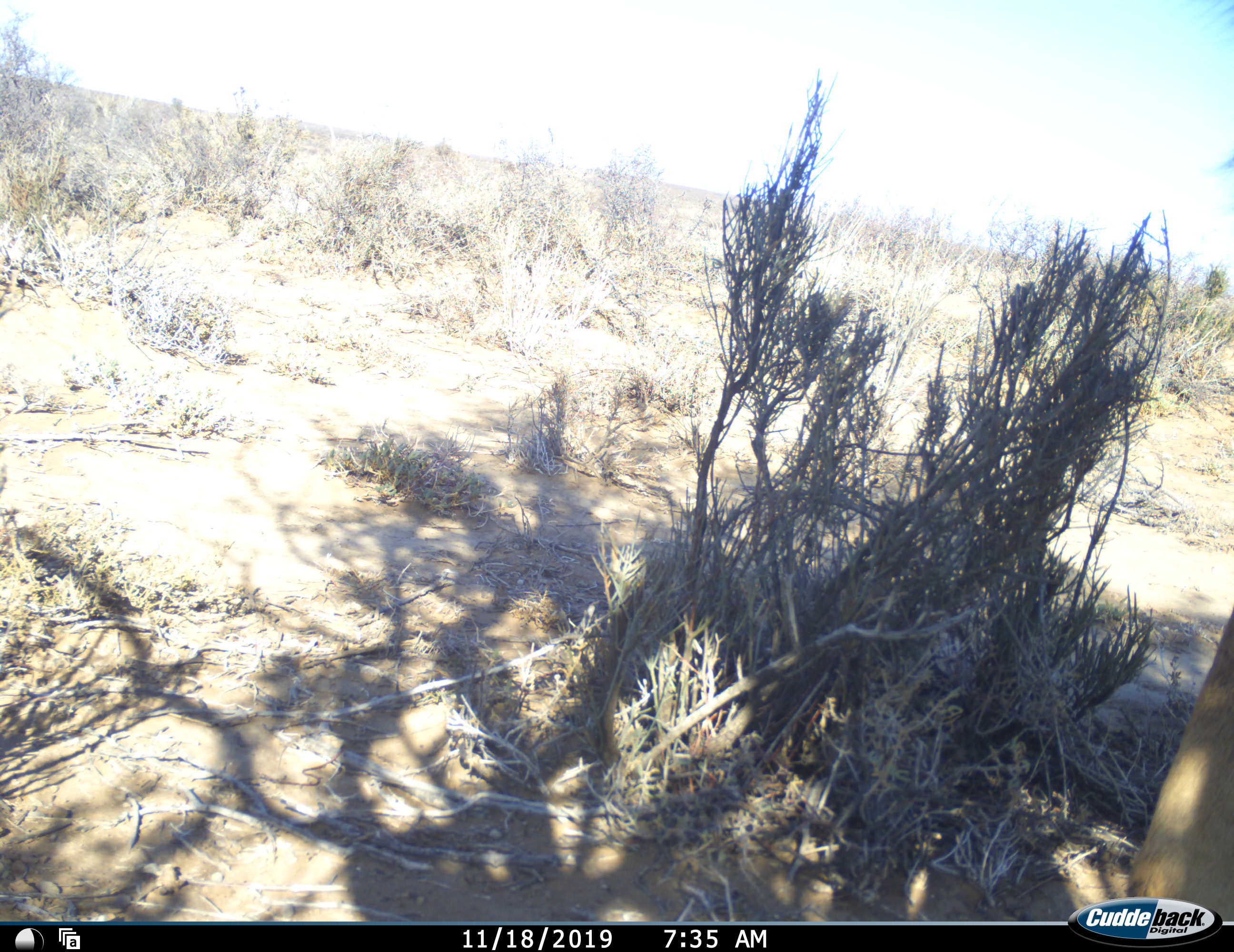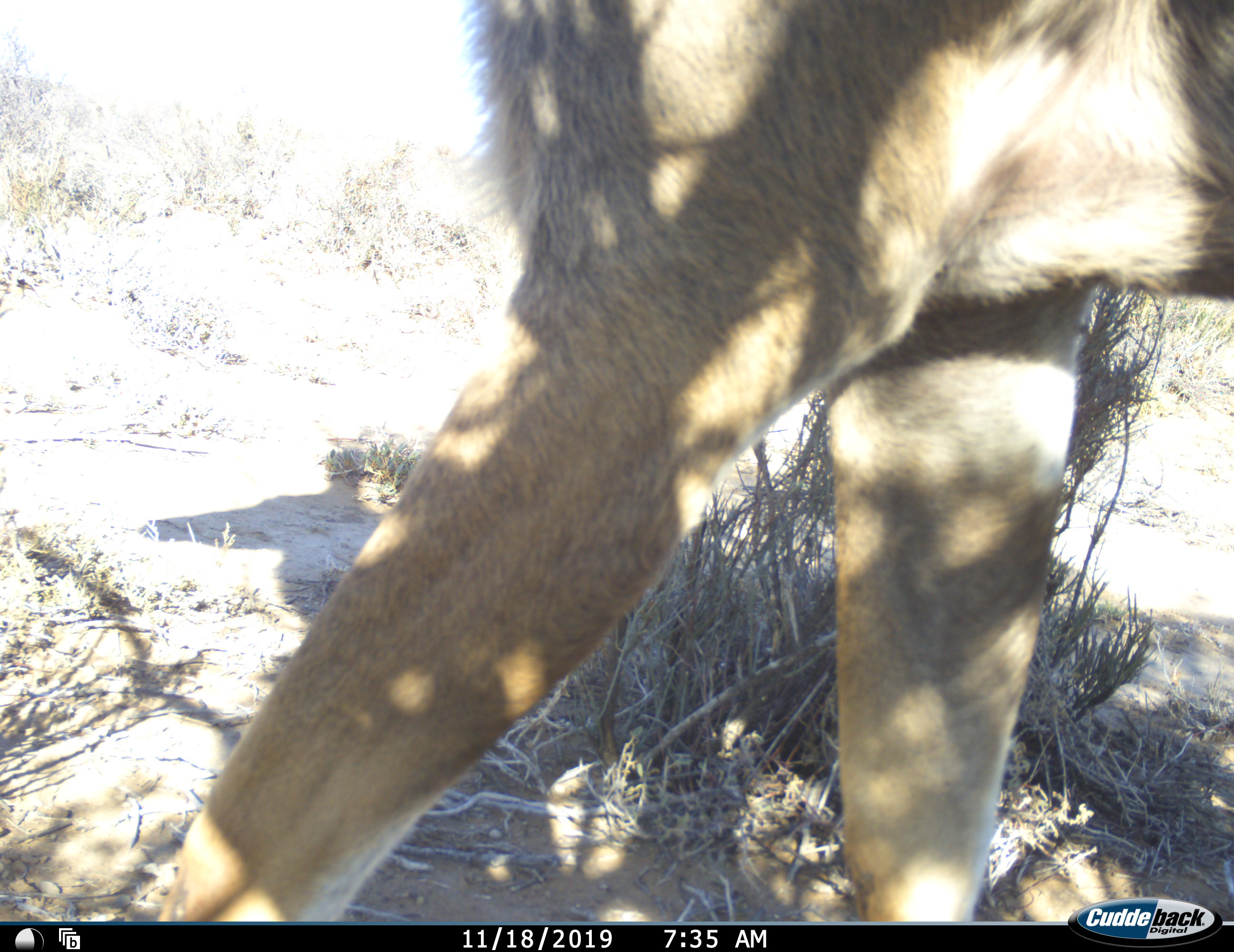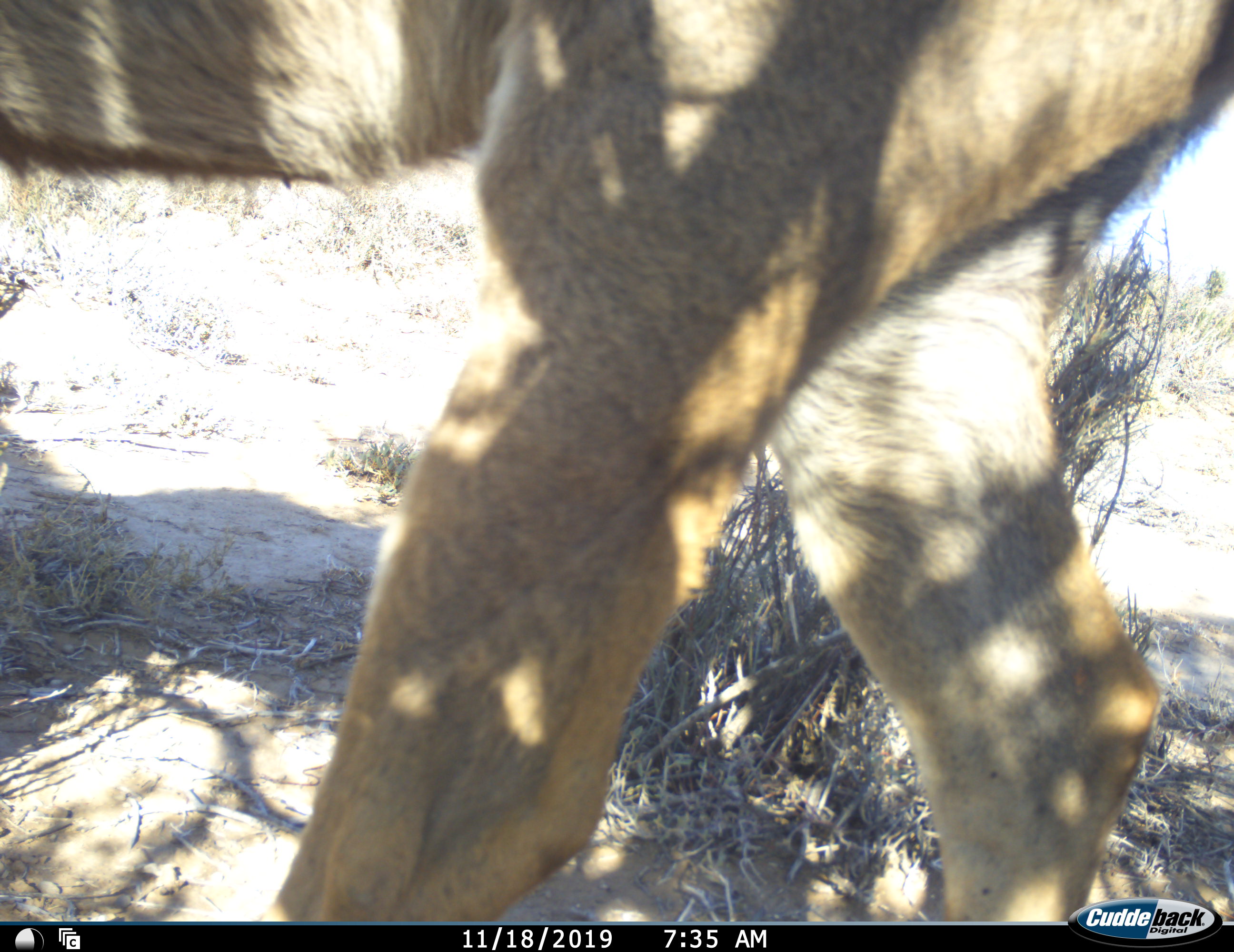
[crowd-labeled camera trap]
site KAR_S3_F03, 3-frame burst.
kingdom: Animalia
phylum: Chordata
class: Mammalia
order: Artiodactyla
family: Bovidae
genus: Tragelaphus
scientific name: Tragelaphus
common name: kudu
Kudu (Tragelaphus), count 1. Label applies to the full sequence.